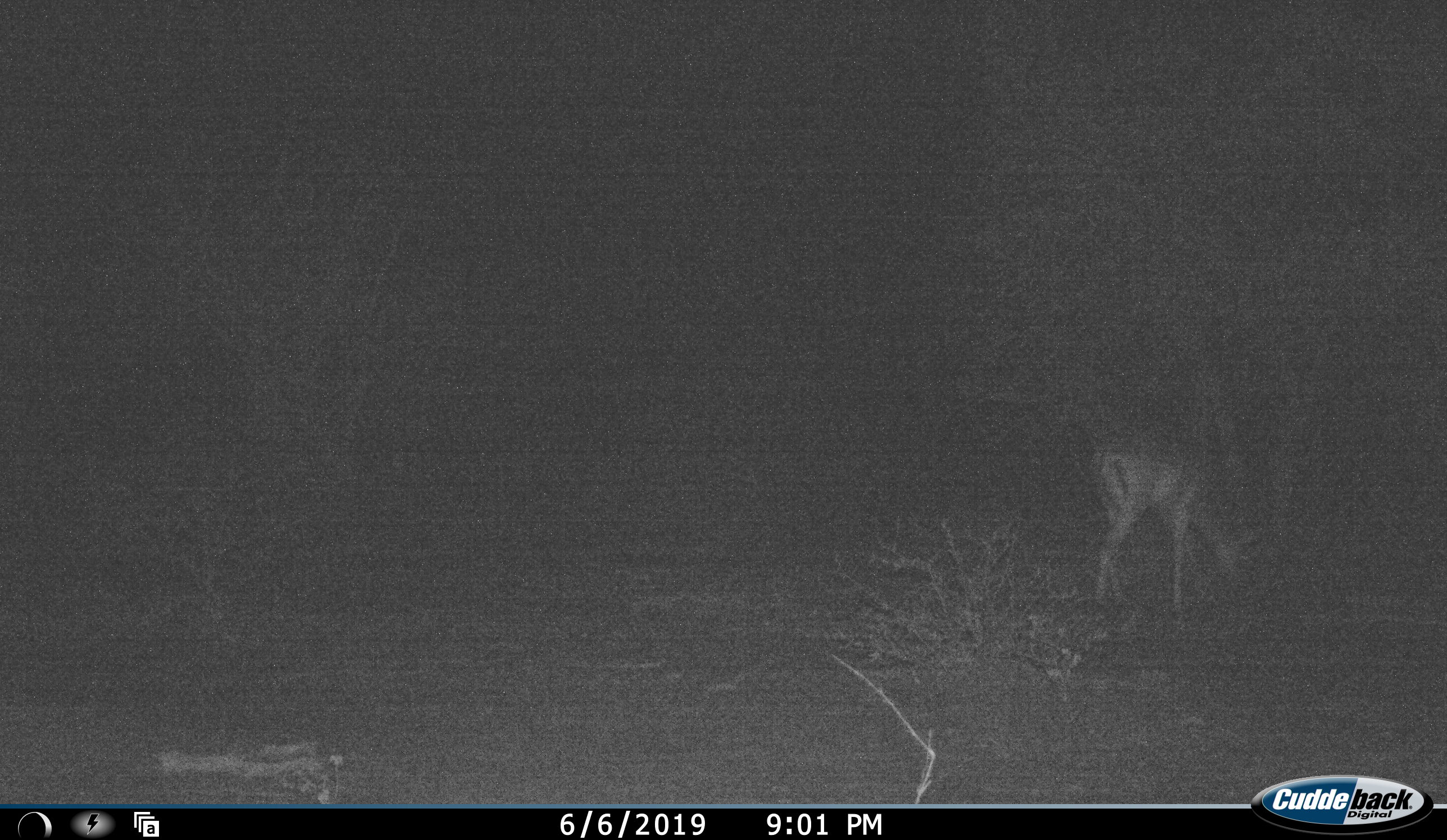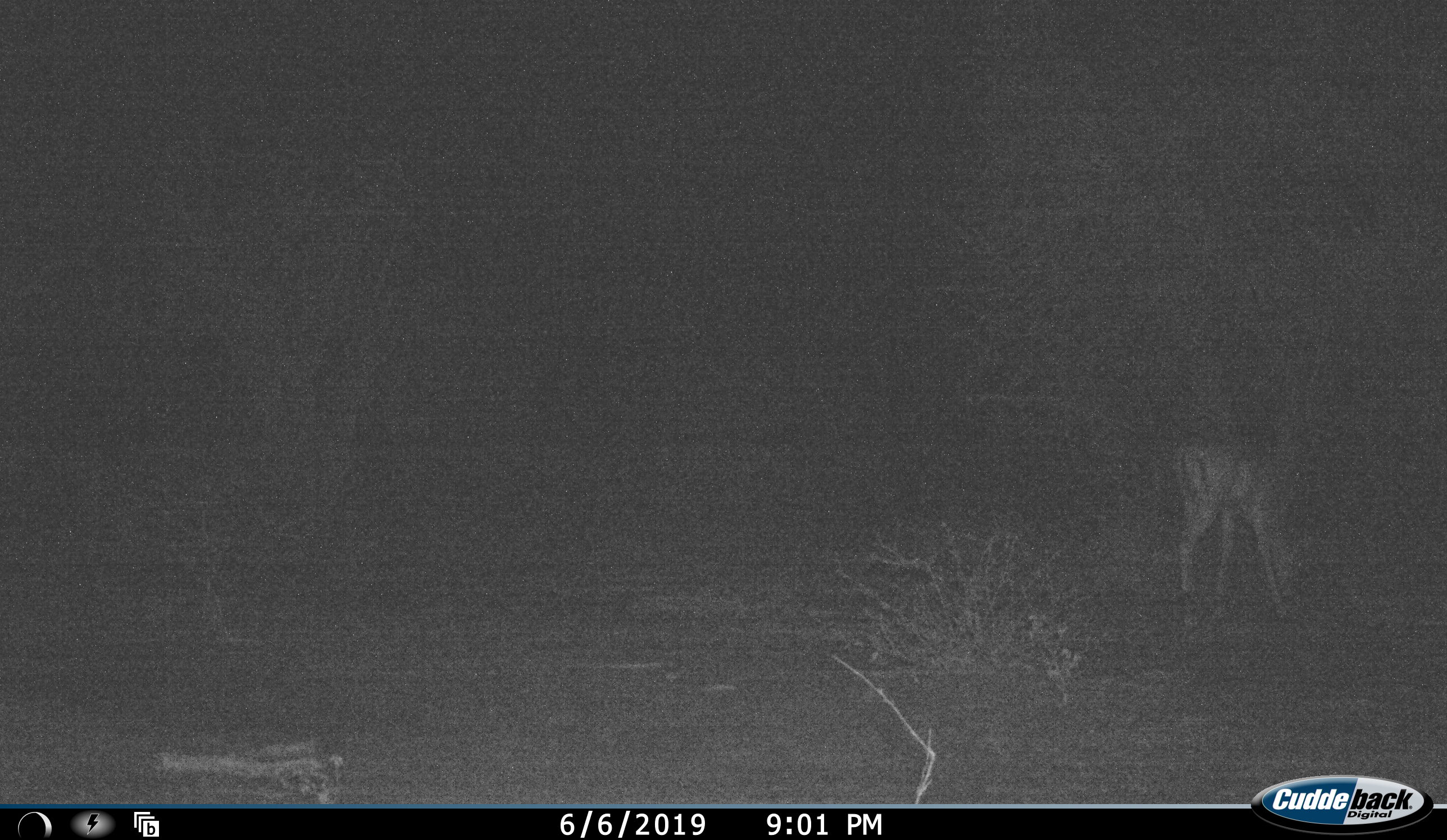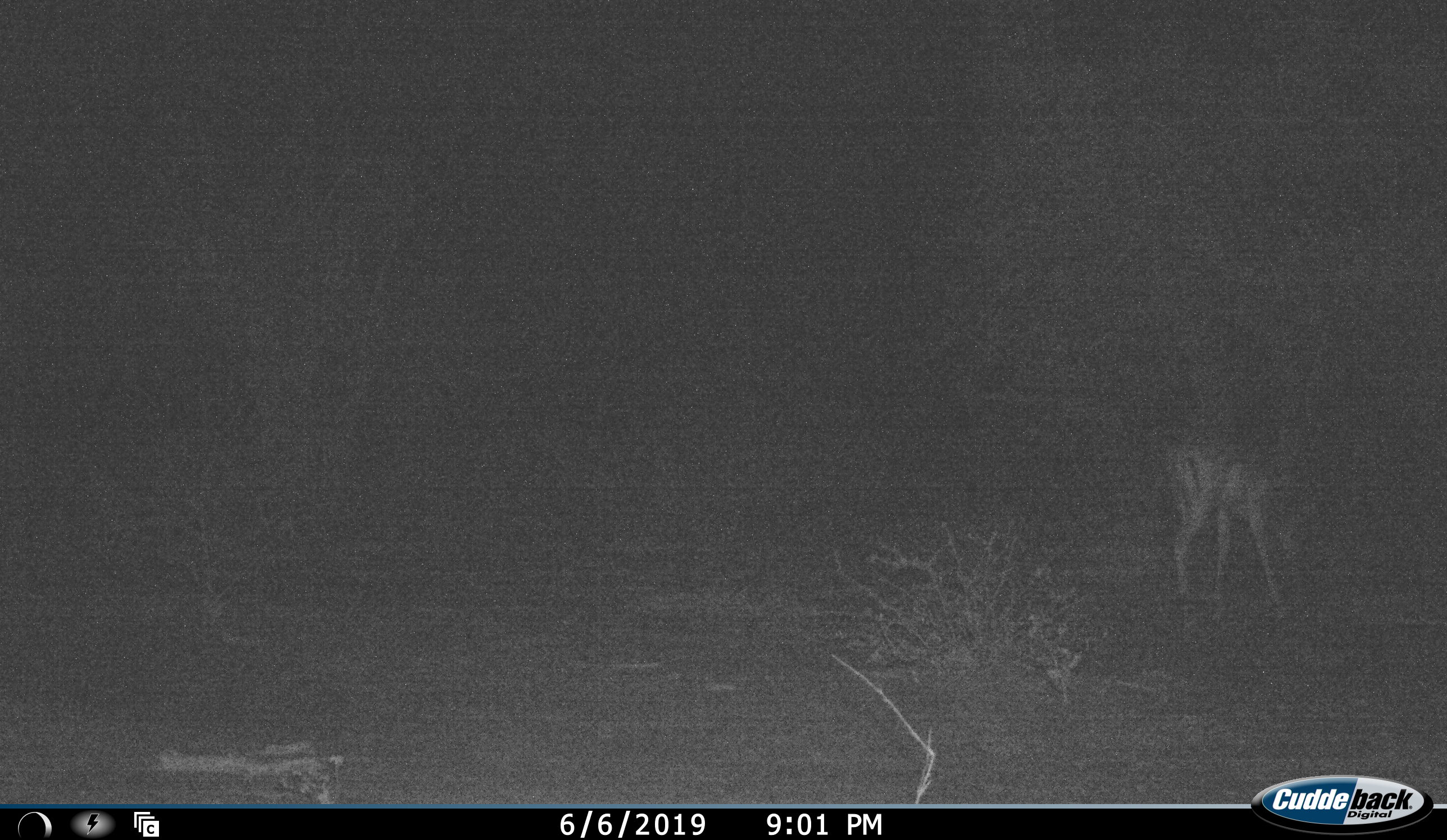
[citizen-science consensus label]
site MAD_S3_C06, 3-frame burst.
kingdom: Animalia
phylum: Chordata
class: Mammalia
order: Artiodactyla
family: Bovidae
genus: Aepyceros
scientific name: Aepyceros melampus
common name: impala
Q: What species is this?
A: Impala (Aepyceros melampus).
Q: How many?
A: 1.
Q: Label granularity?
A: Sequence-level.